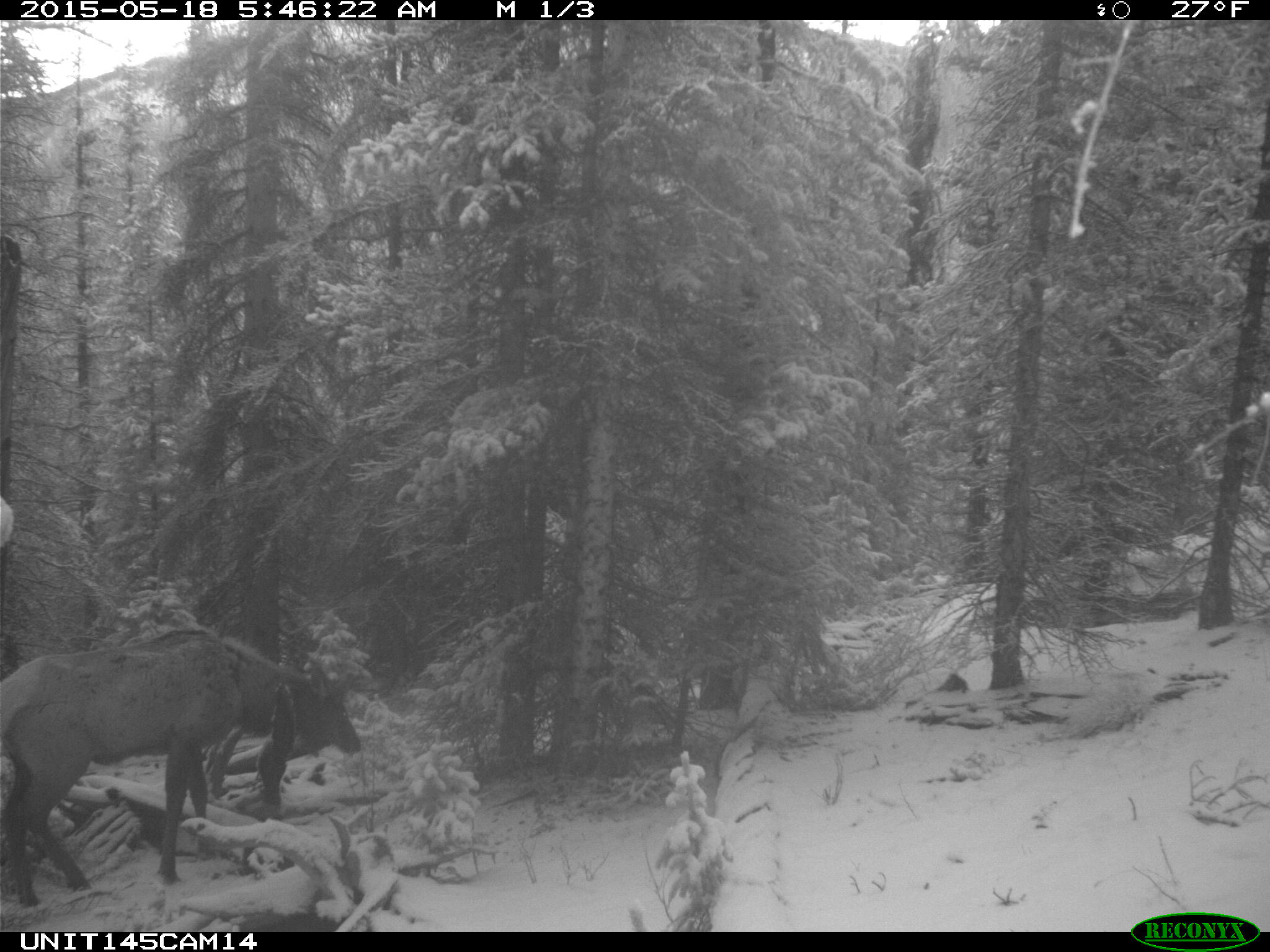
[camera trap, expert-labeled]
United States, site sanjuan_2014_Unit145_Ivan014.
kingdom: Animalia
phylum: Chordata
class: Mammalia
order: Artiodactyla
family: Cervidae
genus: Cervus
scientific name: Cervus elaphus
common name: red deer